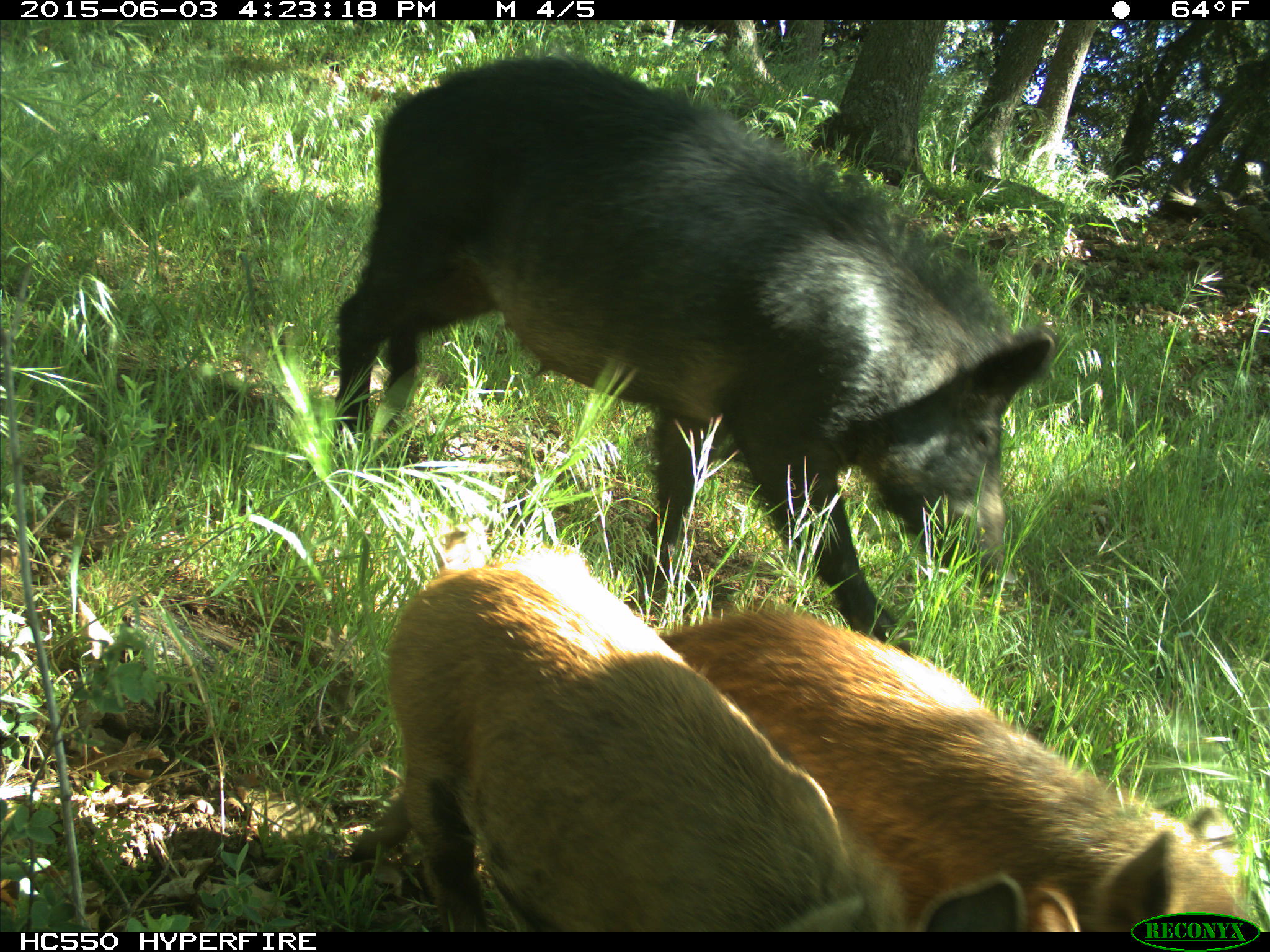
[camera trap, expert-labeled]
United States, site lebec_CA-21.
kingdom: Animalia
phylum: Chordata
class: Mammalia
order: Artiodactyla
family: Suidae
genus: Sus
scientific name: Sus scrofa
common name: wild boar